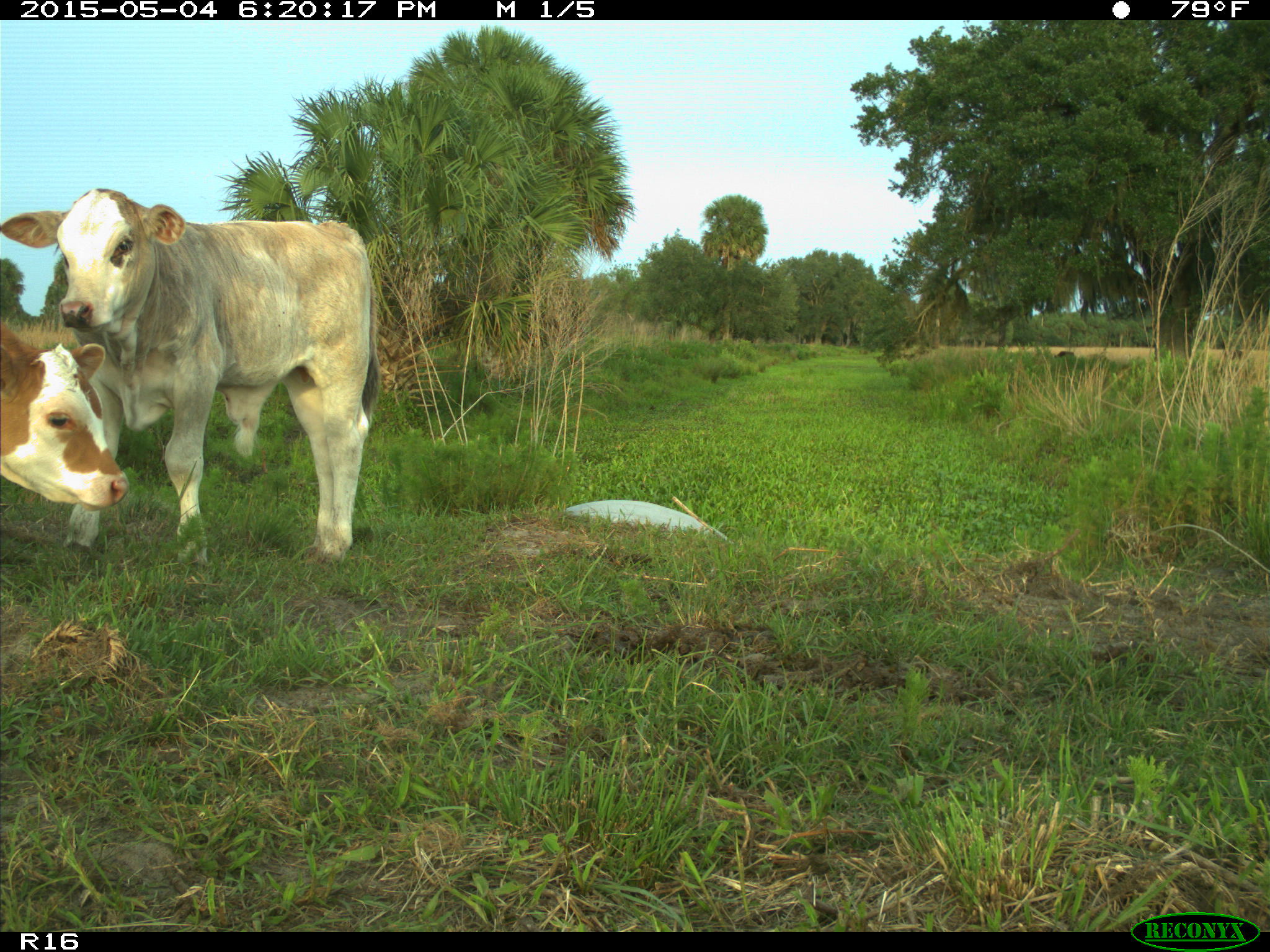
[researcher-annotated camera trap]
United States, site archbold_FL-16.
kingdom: Animalia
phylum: Chordata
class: Mammalia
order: Artiodactyla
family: Bovidae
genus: Bos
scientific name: Bos taurus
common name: domestic cow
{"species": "Bos taurus (domestic cow)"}